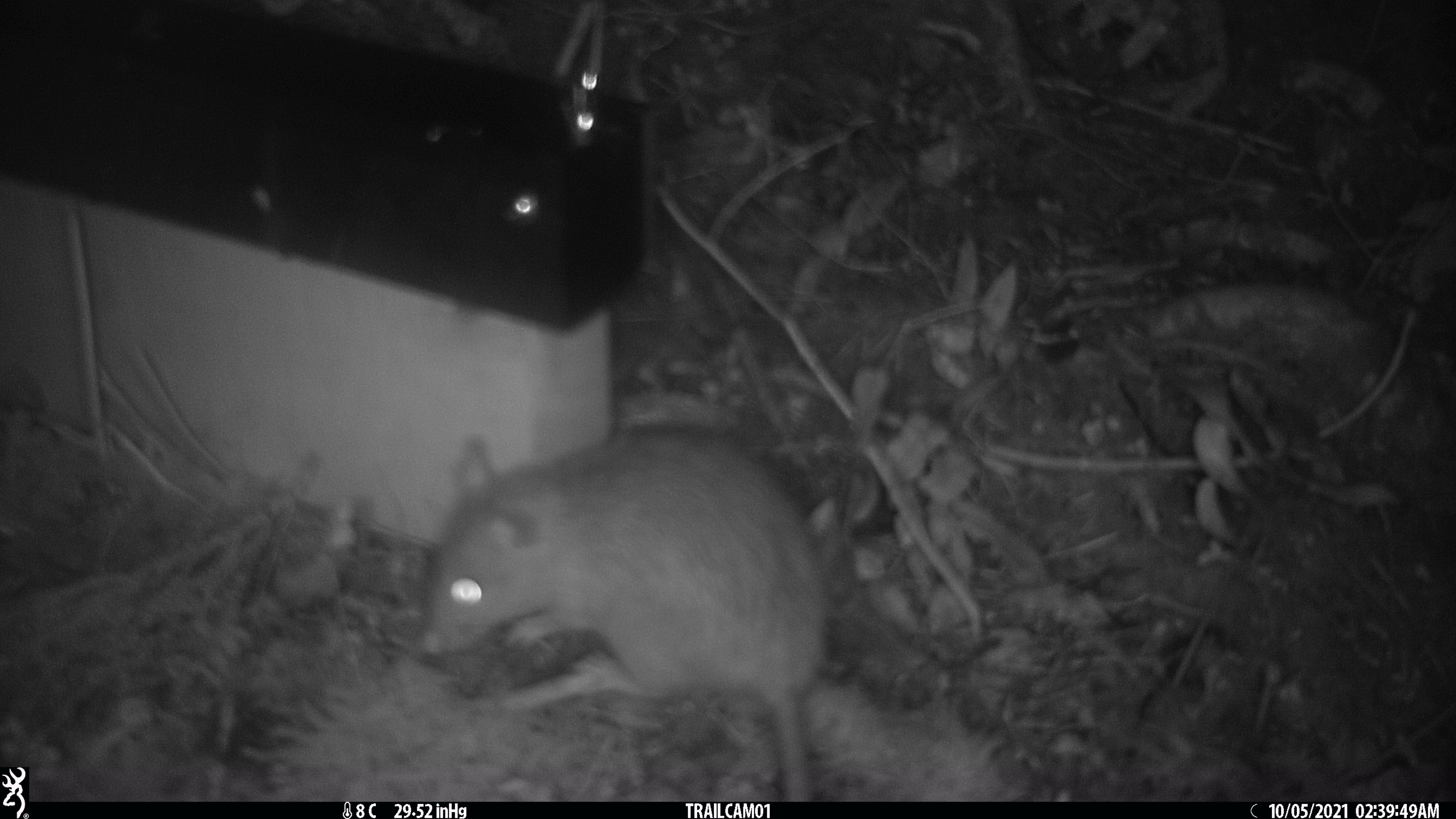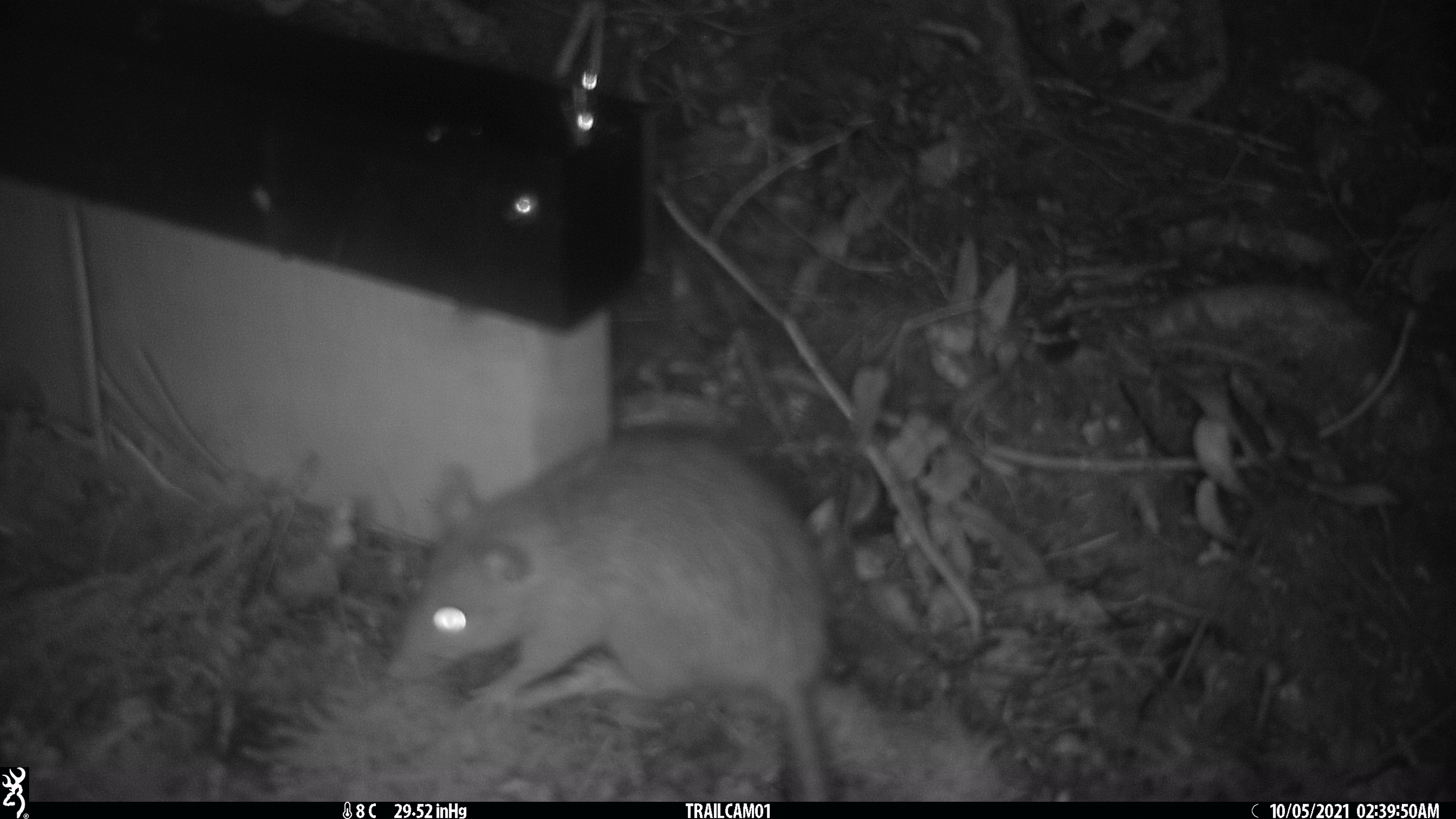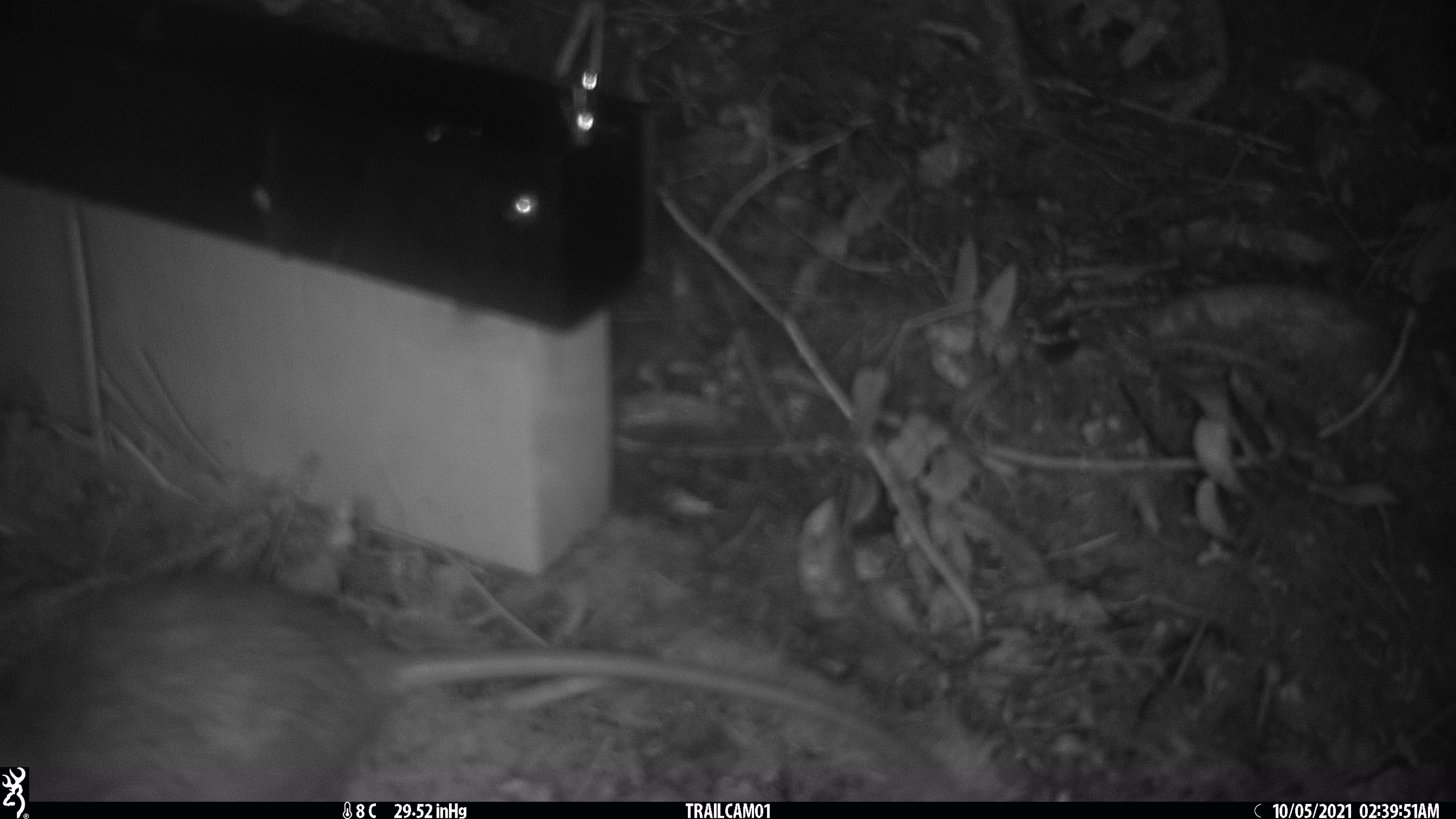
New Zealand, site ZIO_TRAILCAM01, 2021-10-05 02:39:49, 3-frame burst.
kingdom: Animalia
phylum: Chordata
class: Mammalia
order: Rodentia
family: Muridae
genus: Rattus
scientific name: Rattus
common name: rat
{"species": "rat (Rattus)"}